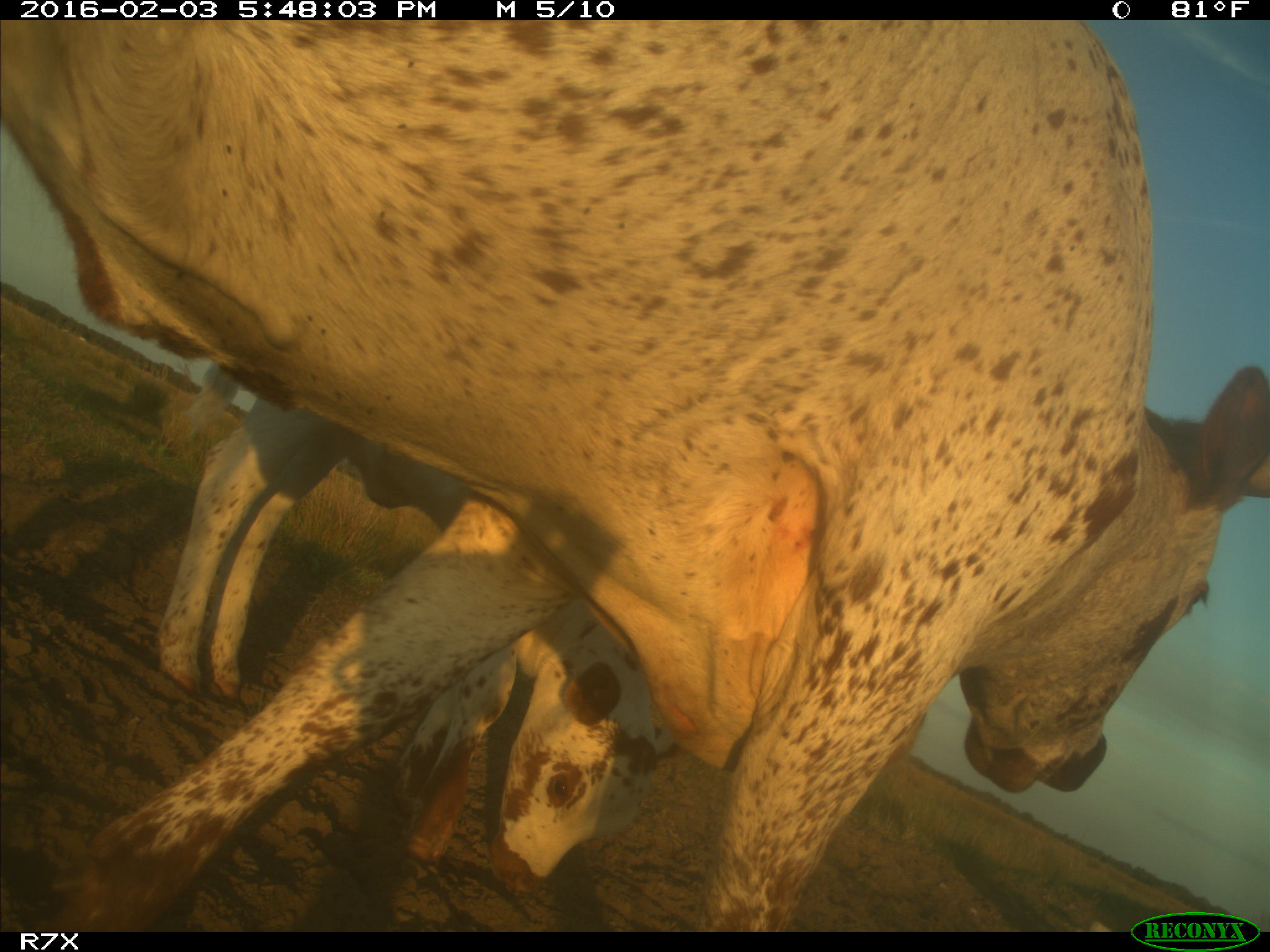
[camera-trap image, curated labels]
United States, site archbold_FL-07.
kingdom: Animalia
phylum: Chordata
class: Mammalia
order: Artiodactyla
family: Bovidae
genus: Bos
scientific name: Bos taurus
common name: domestic cow